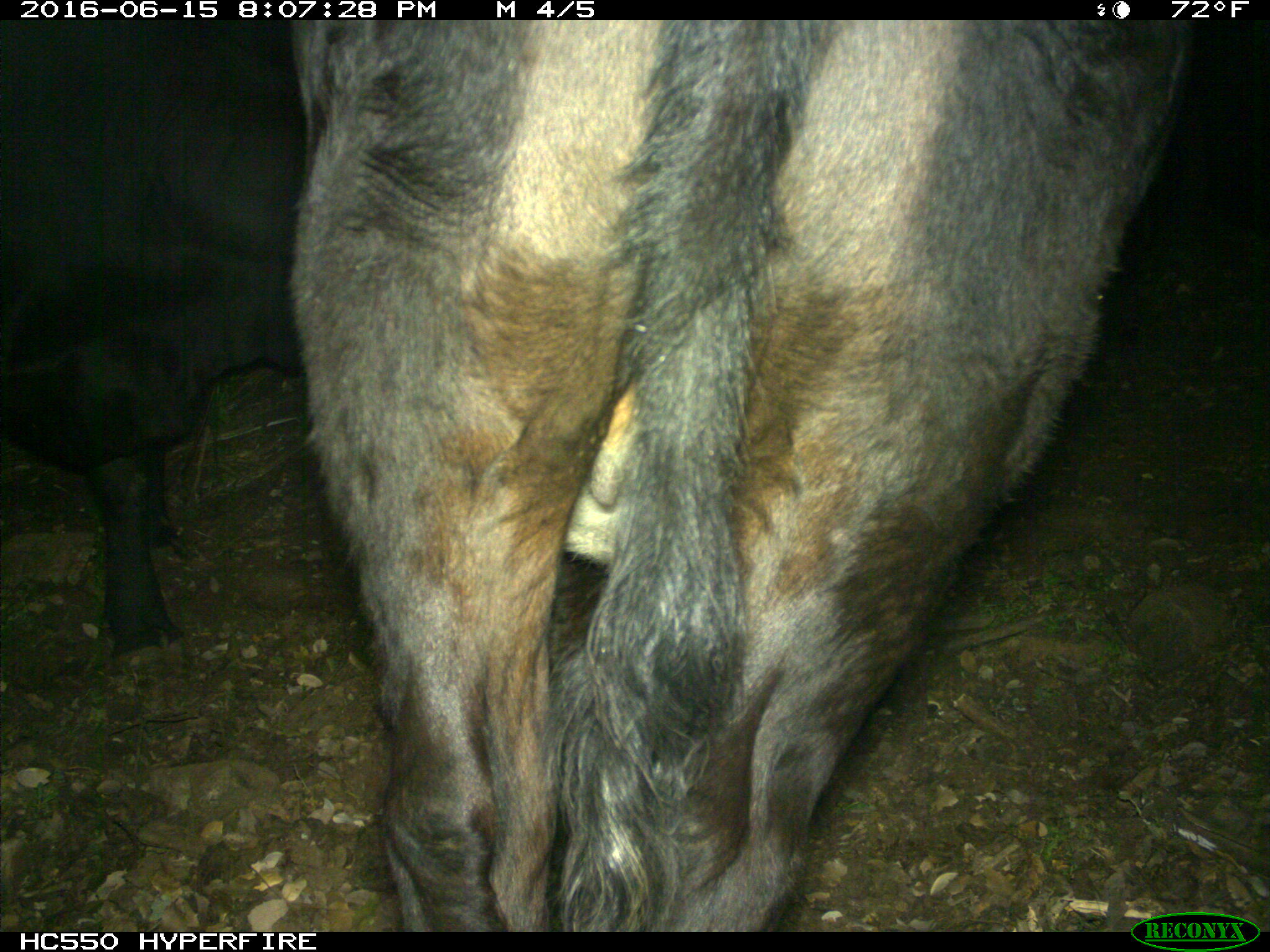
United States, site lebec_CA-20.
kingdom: Animalia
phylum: Chordata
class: Mammalia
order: Artiodactyla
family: Bovidae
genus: Bos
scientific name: Bos taurus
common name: domestic cow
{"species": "Bos taurus (domestic cow)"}